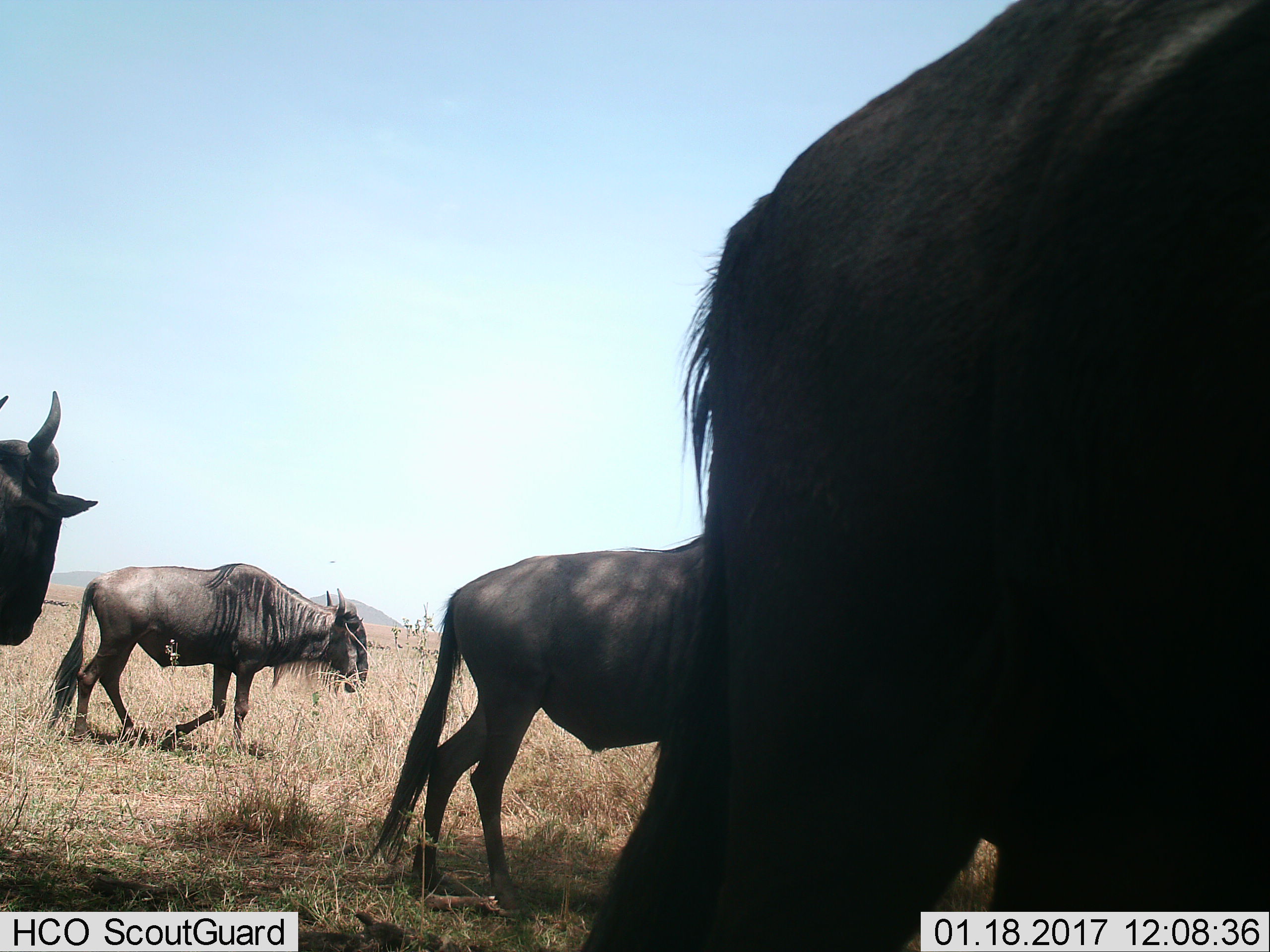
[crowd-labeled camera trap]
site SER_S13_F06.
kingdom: Animalia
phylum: Chordata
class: Mammalia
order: Artiodactyla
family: Bovidae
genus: Connochaetes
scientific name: Connochaetes taurinus taurinus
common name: blue wildebeest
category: wildebeestblue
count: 4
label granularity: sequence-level